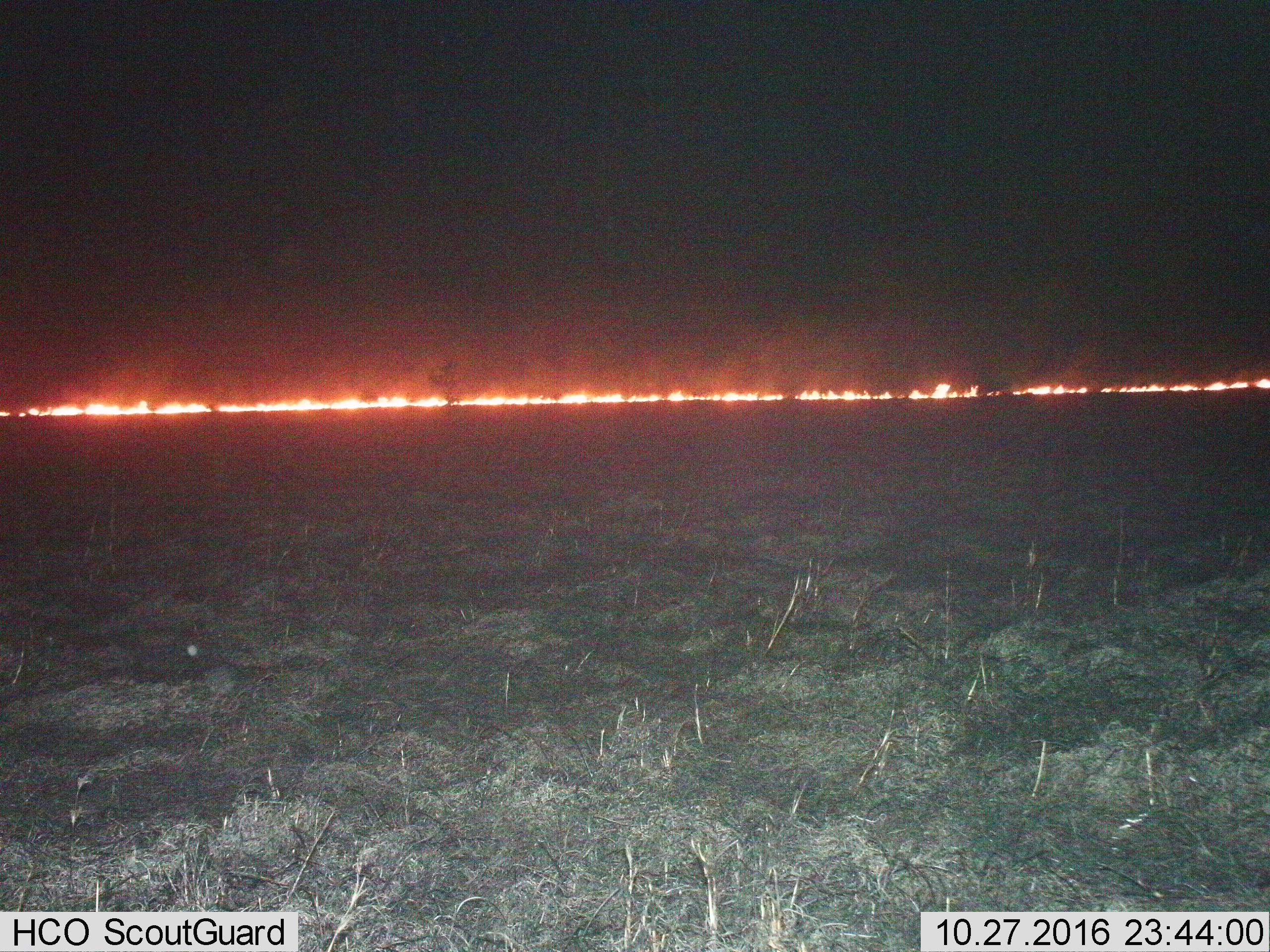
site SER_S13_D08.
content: unidentified animal